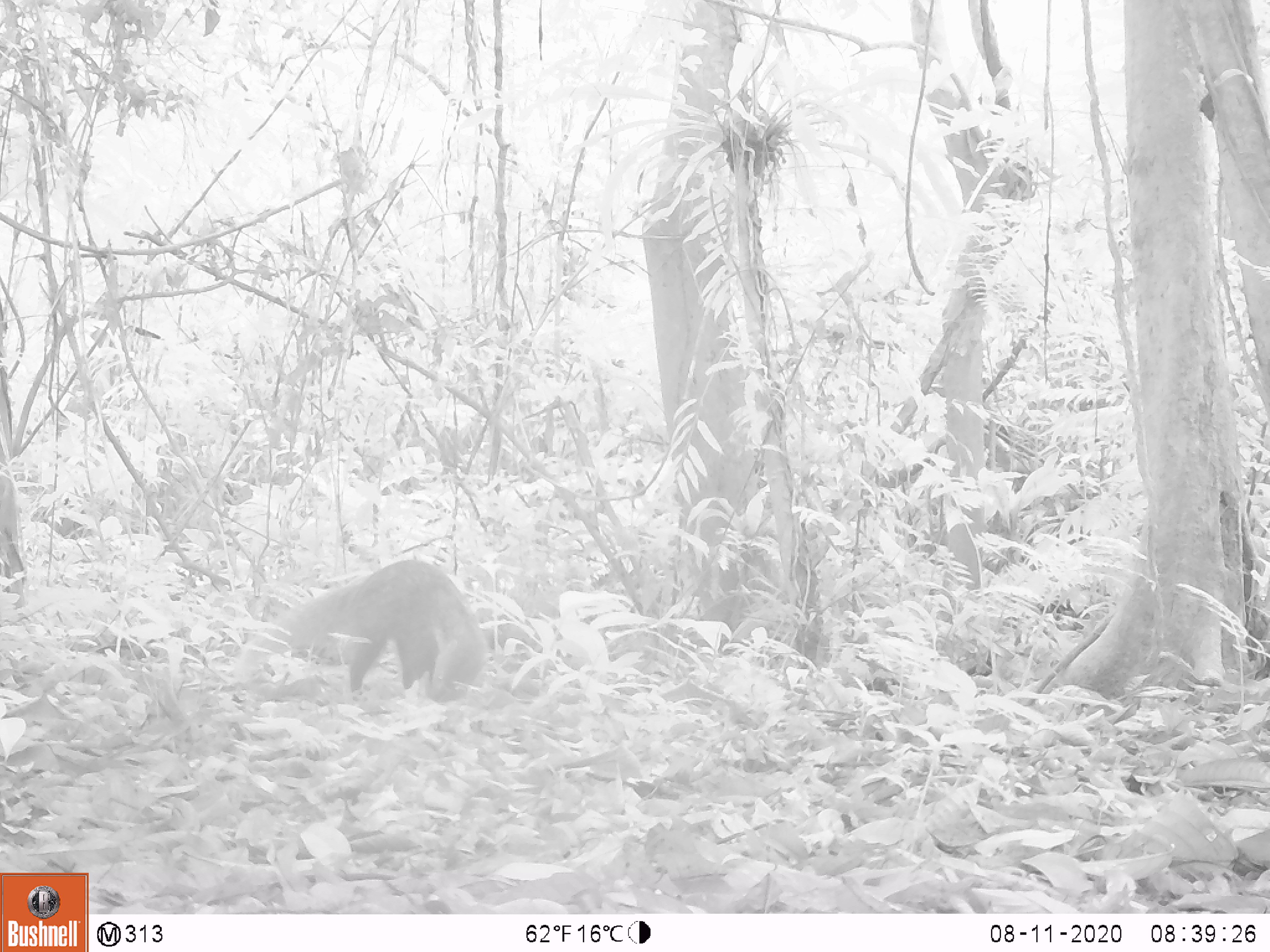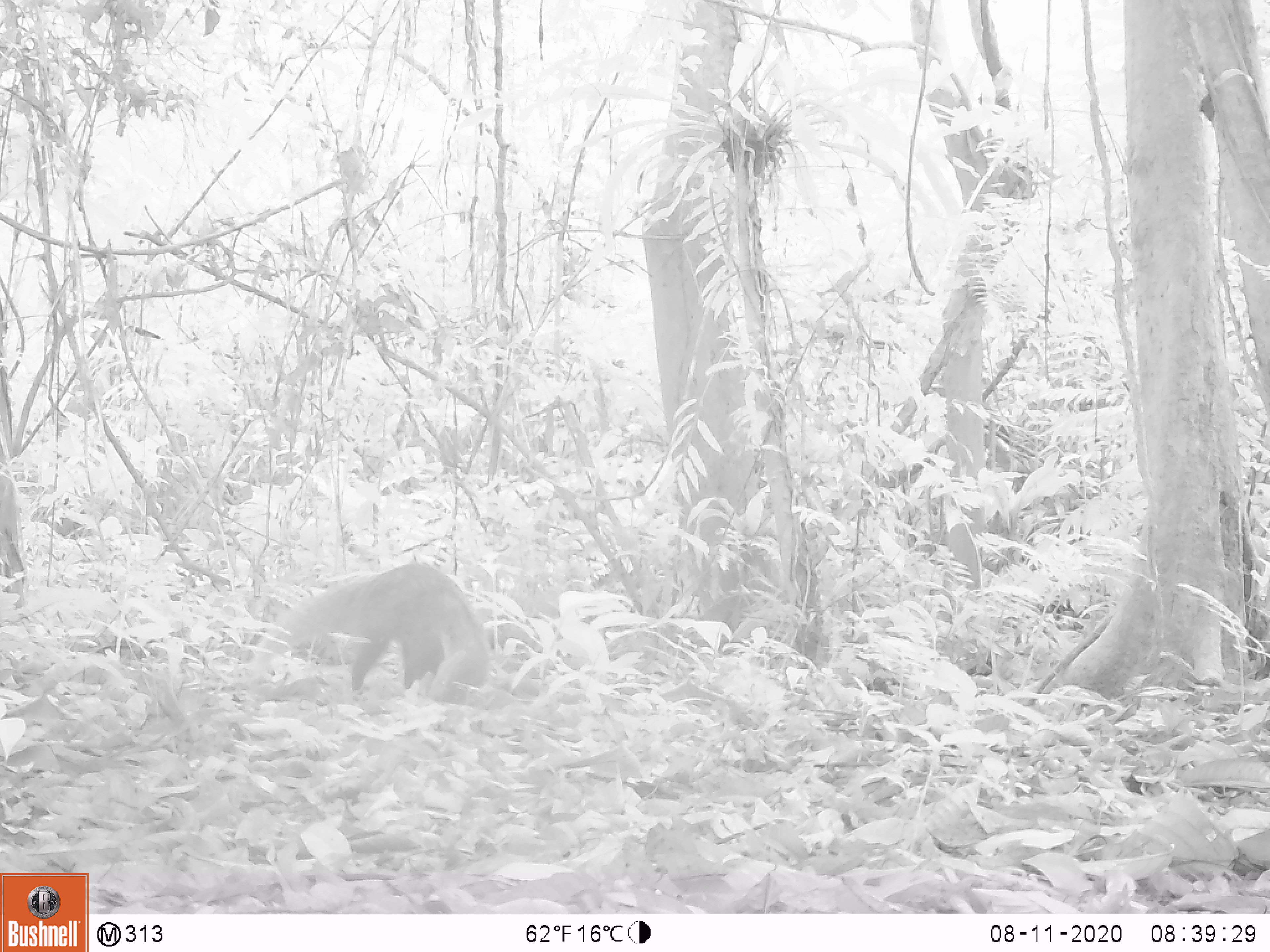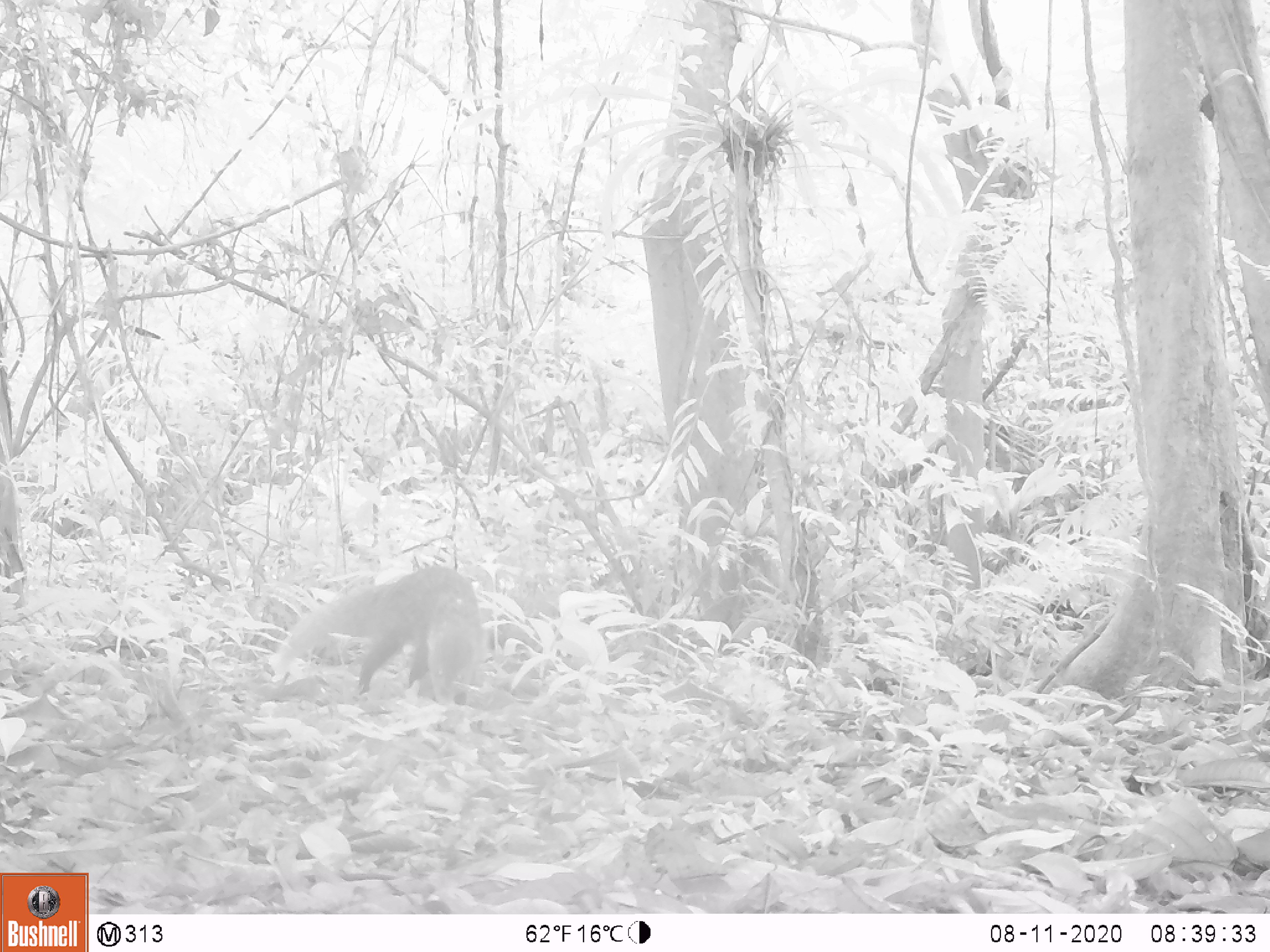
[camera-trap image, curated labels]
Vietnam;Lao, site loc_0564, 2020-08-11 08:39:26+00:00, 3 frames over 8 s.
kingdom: Animalia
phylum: Chordata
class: Mammalia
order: Carnivora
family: Herpestidae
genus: Urva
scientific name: Urva urva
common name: crab-eating mongoose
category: crab eating mongoose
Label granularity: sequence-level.